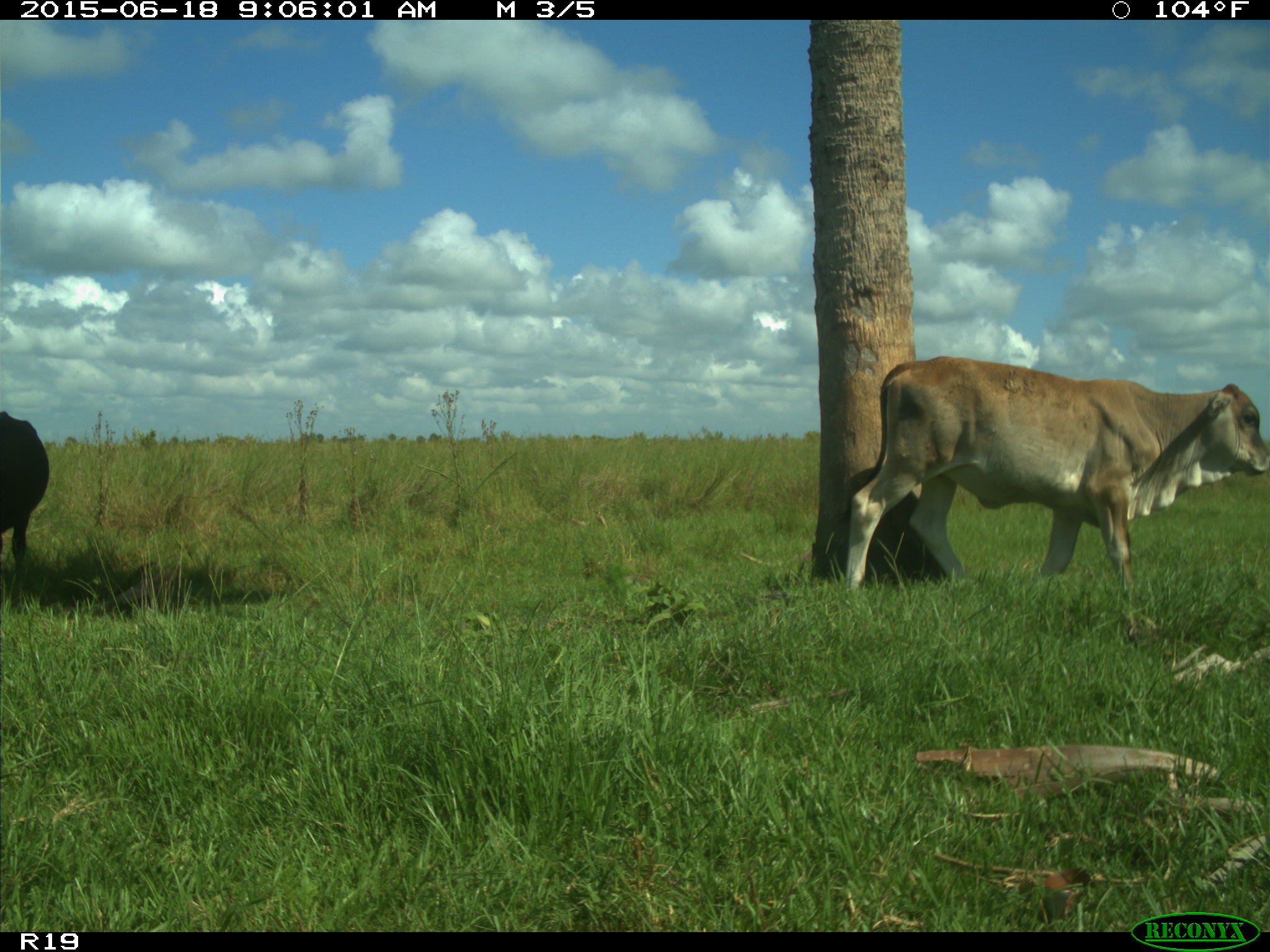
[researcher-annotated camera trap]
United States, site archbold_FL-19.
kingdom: Animalia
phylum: Chordata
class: Mammalia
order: Artiodactyla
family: Bovidae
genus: Bos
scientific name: Bos taurus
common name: domestic cow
Bos taurus (domestic cow).